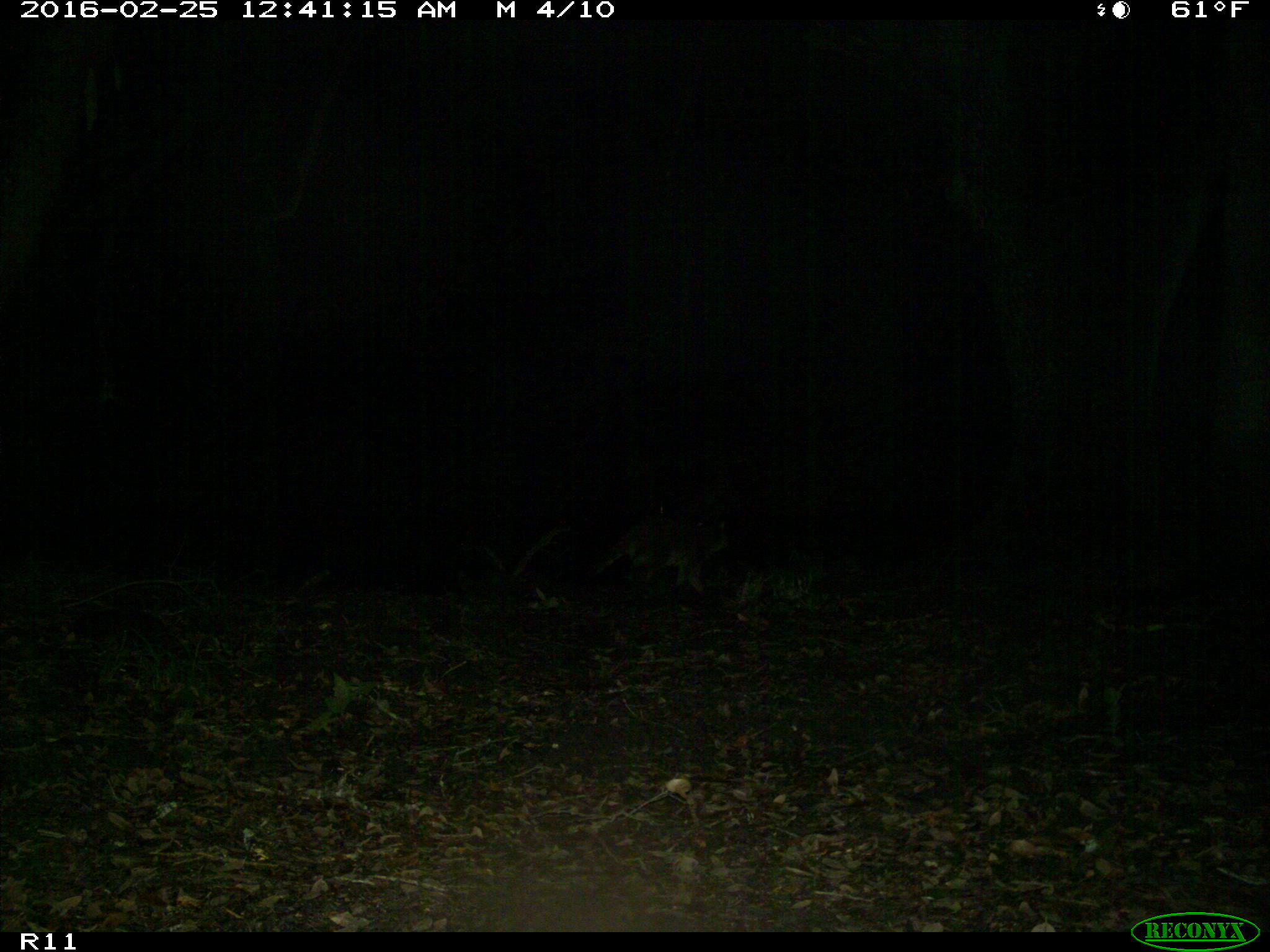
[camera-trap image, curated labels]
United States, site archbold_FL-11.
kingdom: Animalia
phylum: Chordata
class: Mammalia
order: Carnivora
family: Procyonidae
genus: Procyon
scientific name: Procyon lotor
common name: common raccoon